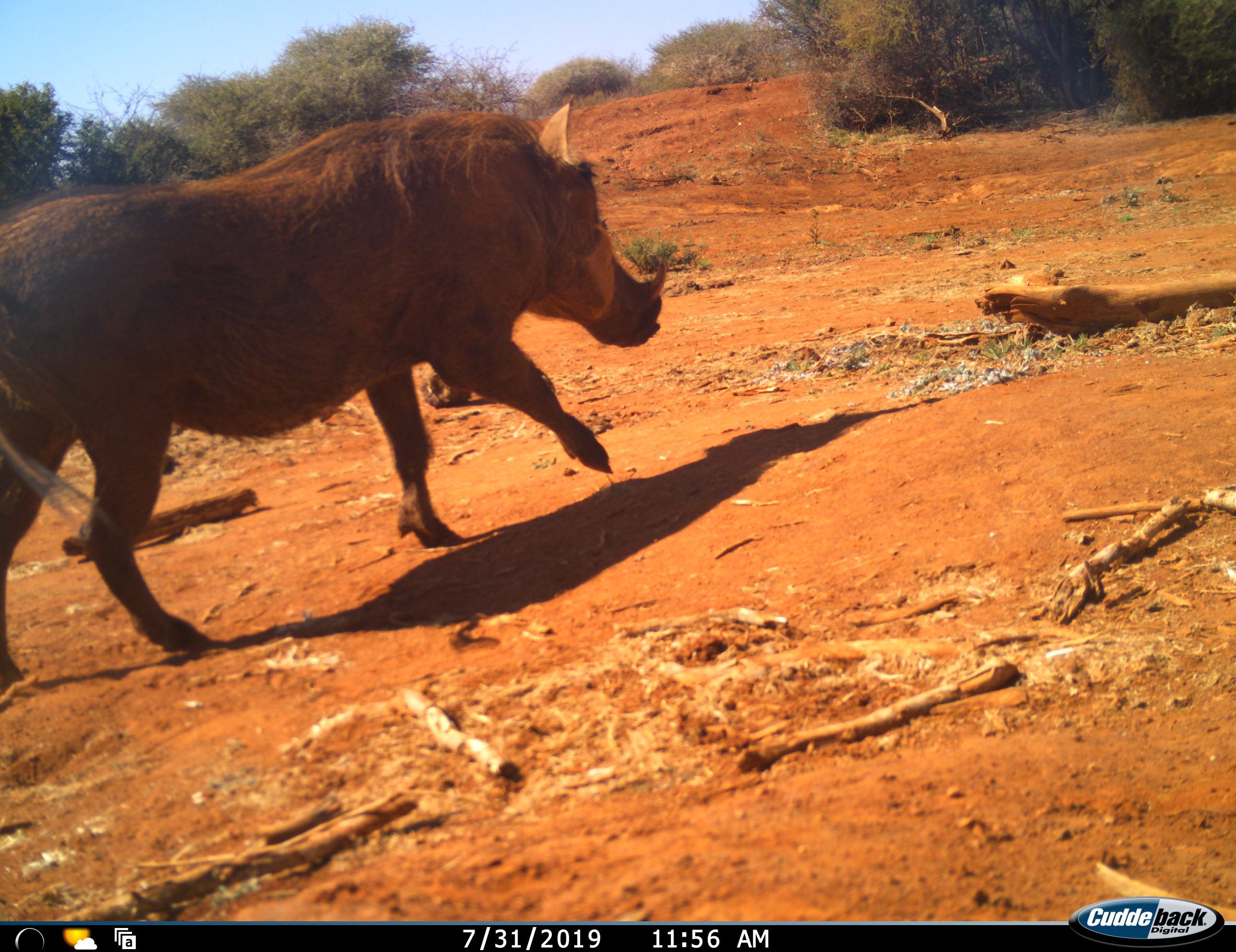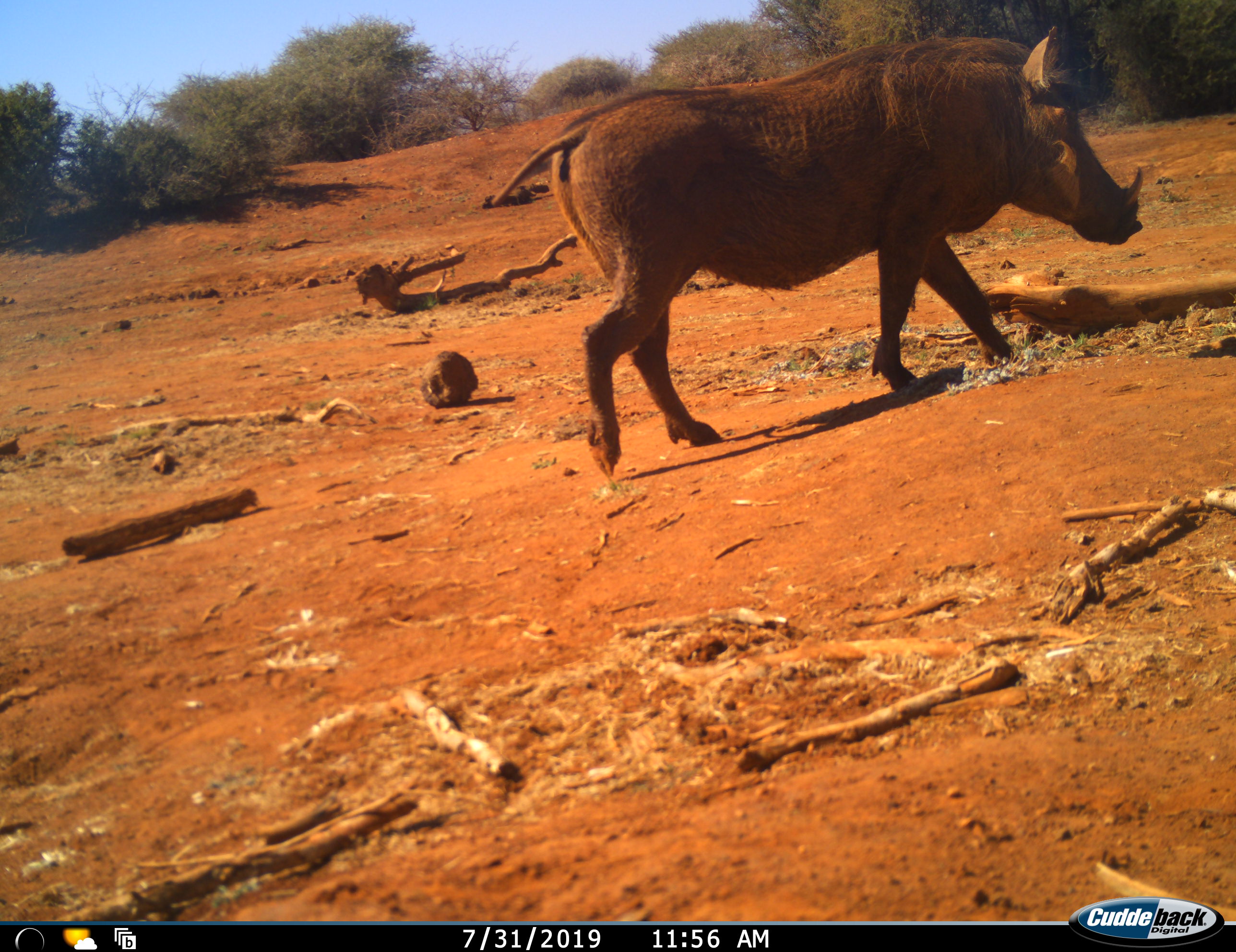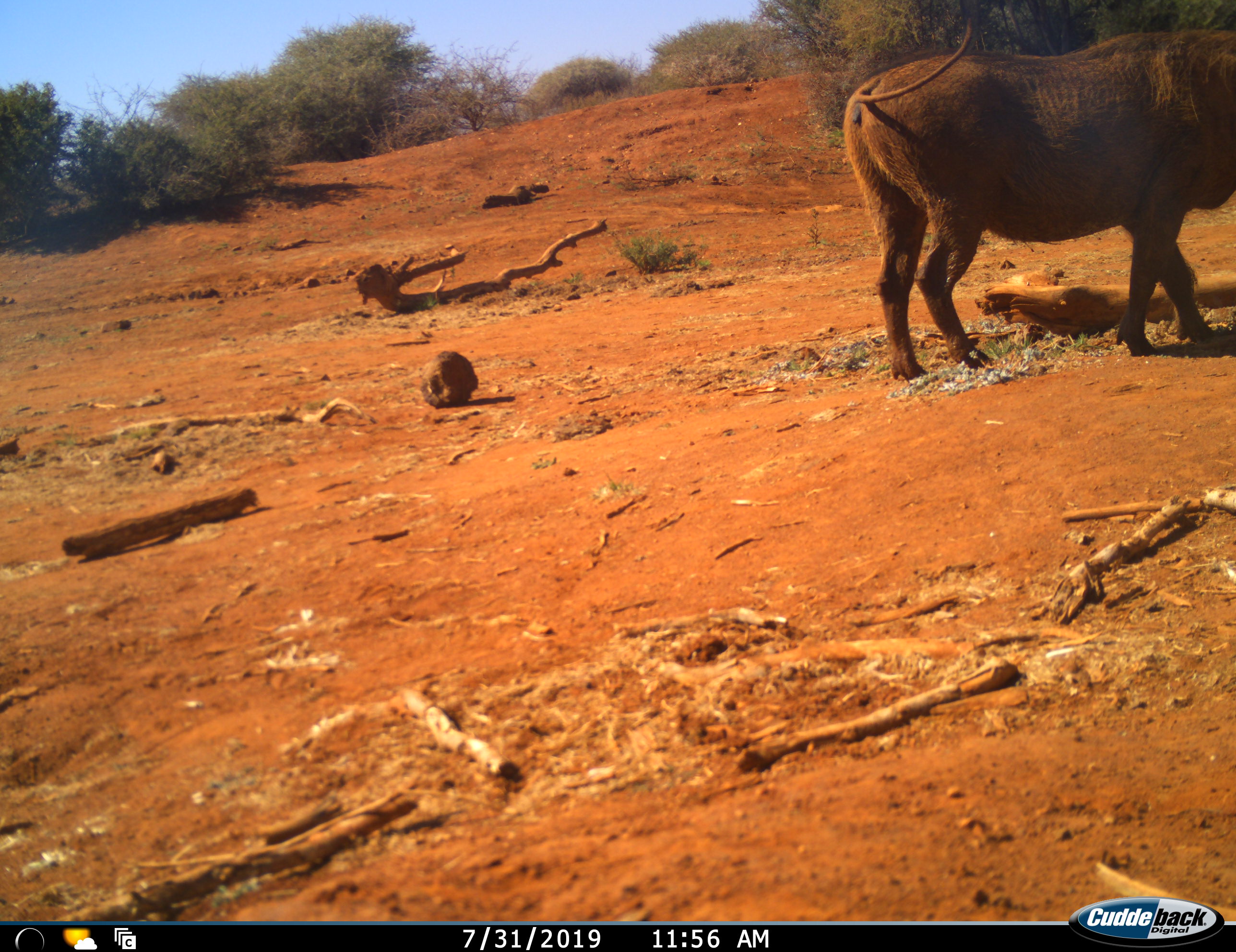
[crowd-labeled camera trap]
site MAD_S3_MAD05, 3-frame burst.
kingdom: Animalia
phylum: Chordata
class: Mammalia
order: Artiodactyla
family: Suidae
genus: Phacochoerus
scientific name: Phacochoerus africanus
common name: warthog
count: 1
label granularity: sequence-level